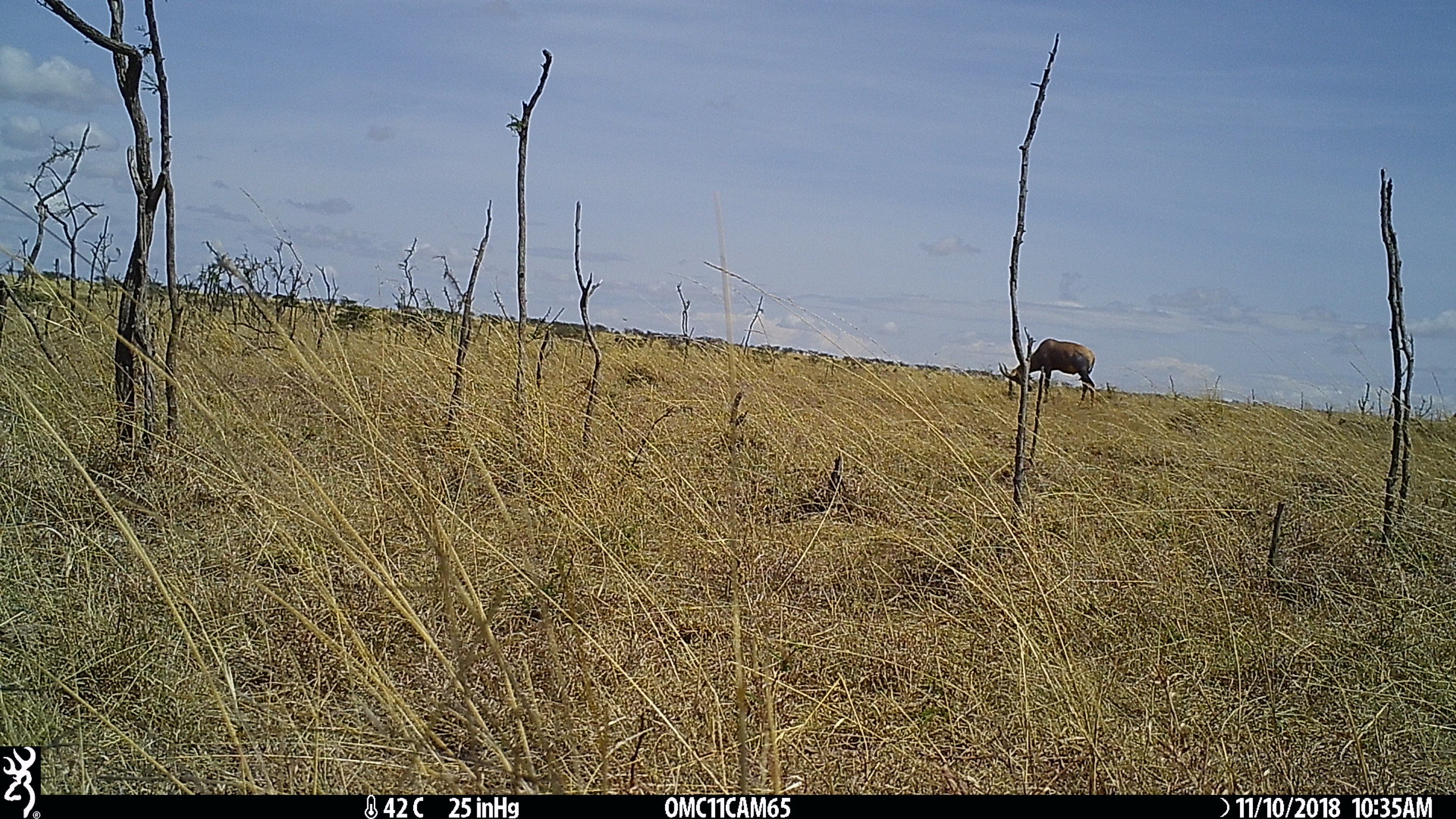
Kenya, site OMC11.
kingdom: Animalia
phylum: Chordata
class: Mammalia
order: Artiodactyla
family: Bovidae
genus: Damaliscus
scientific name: Damaliscus lunatus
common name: topi